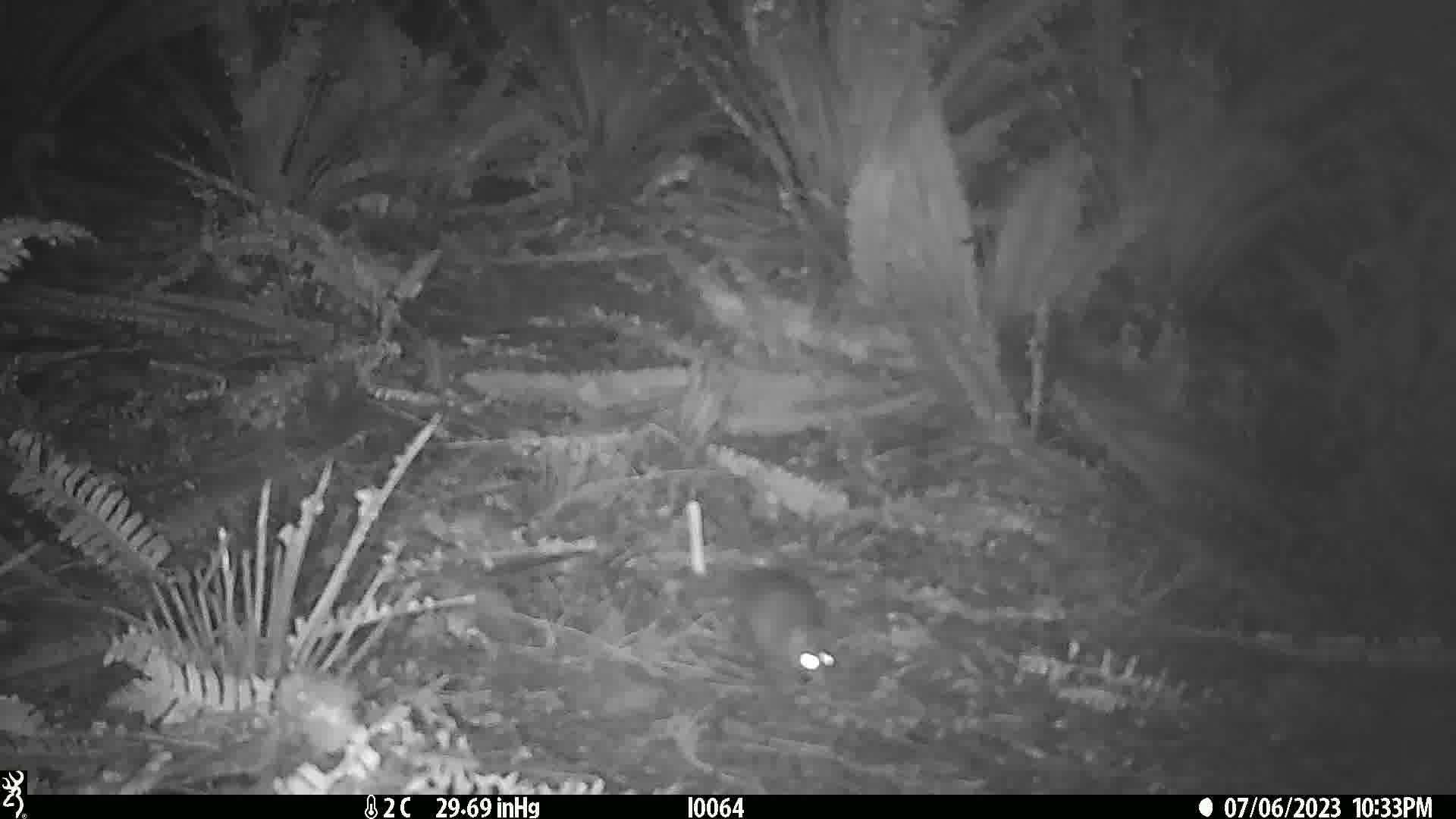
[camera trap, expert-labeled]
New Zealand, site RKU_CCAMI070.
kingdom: Animalia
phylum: Chordata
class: Mammalia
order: Rodentia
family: Muridae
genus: Rattus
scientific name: Rattus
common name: rat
Rat (Rattus).